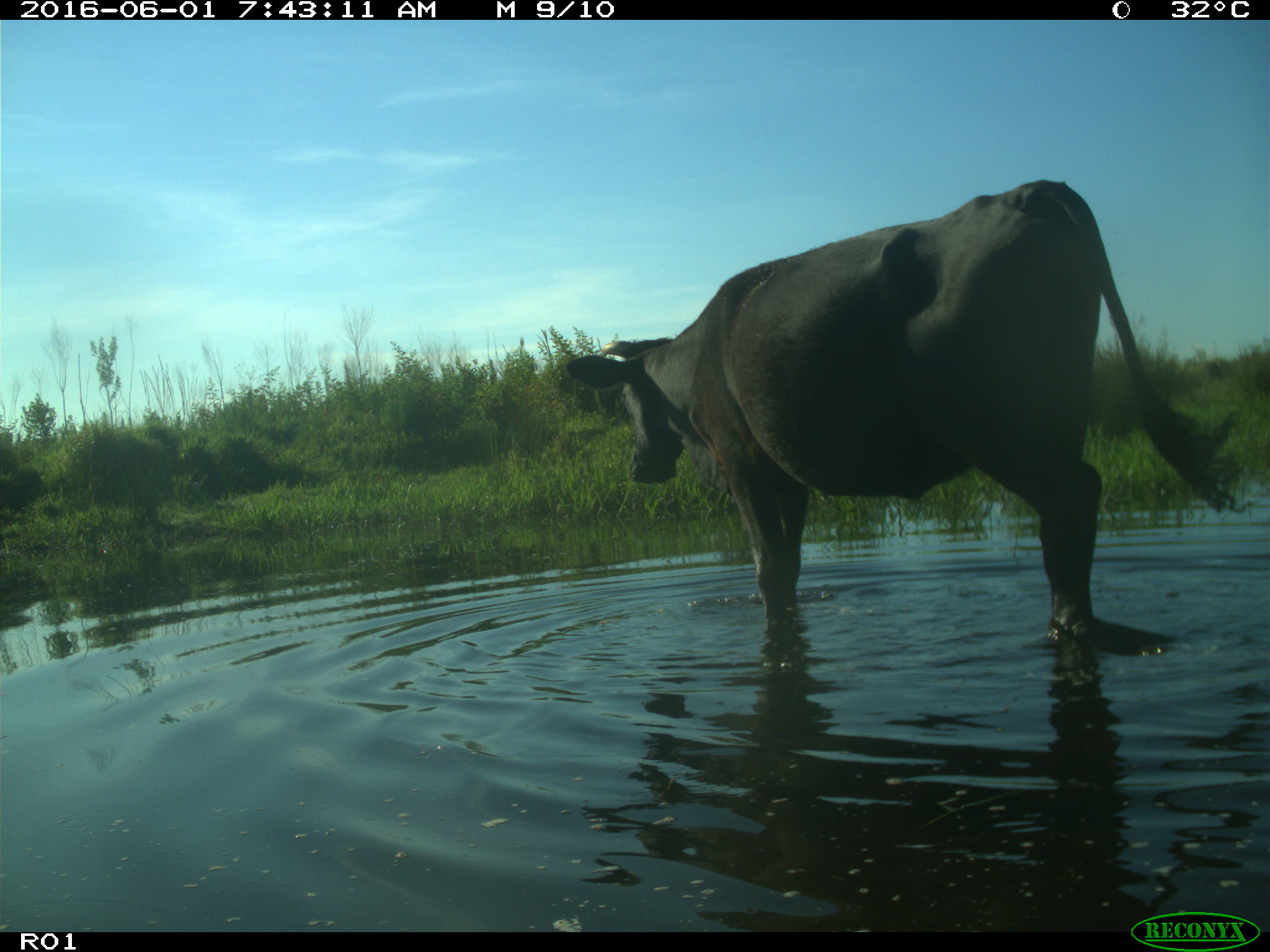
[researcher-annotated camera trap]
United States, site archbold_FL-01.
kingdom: Animalia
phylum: Chordata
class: Mammalia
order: Artiodactyla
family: Bovidae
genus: Bos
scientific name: Bos taurus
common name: domestic cow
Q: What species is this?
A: Bos taurus (domestic cow).